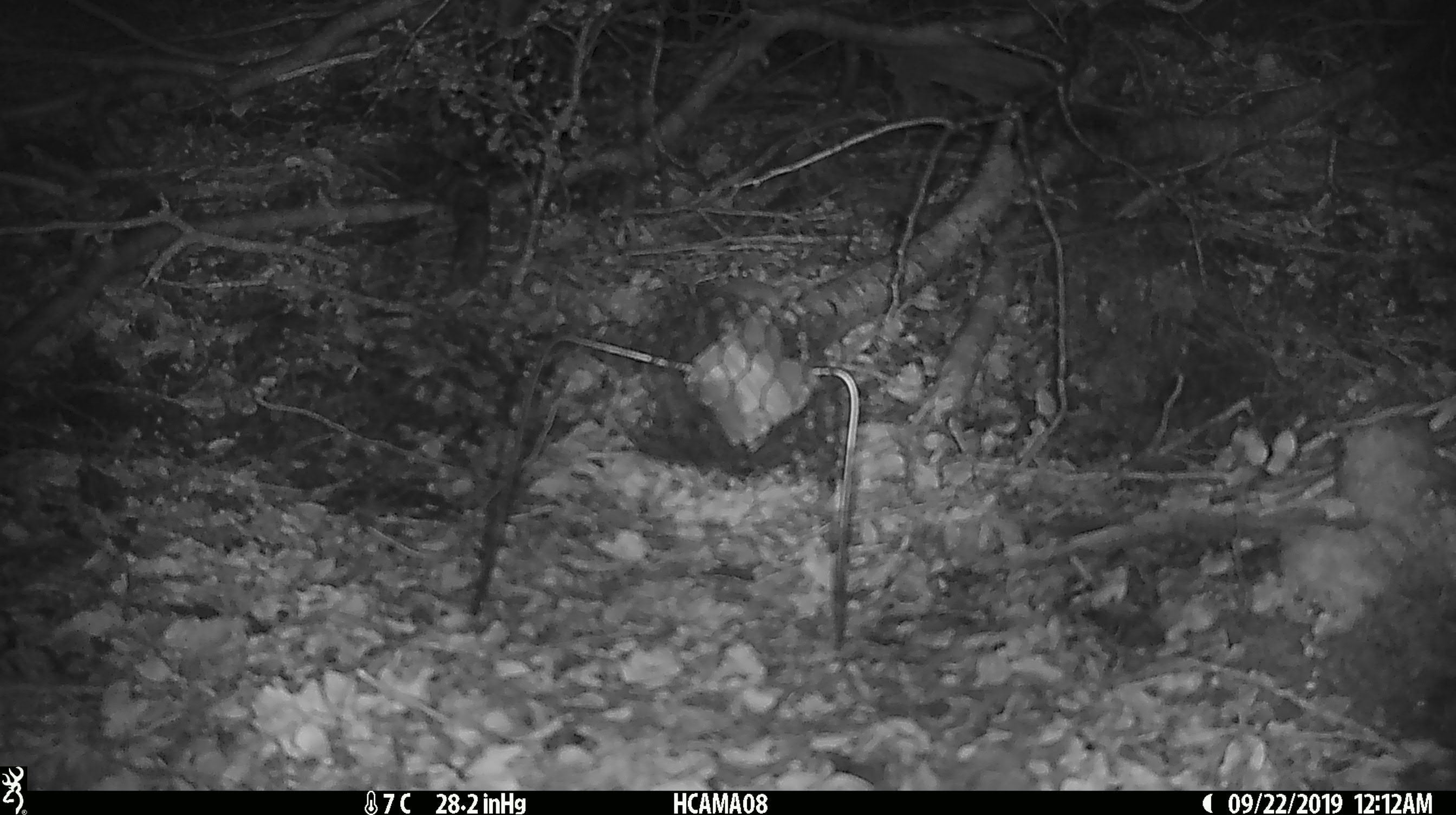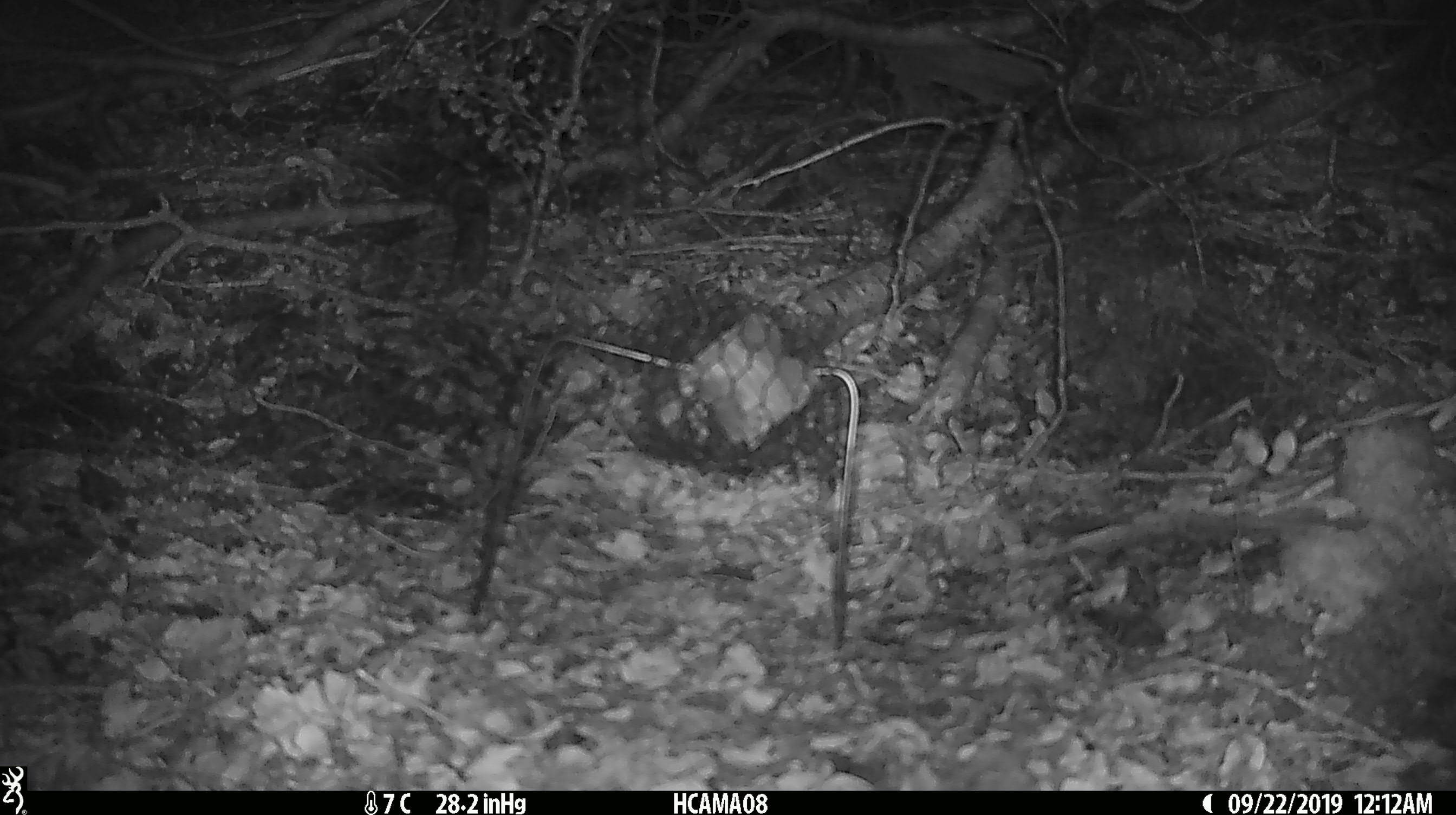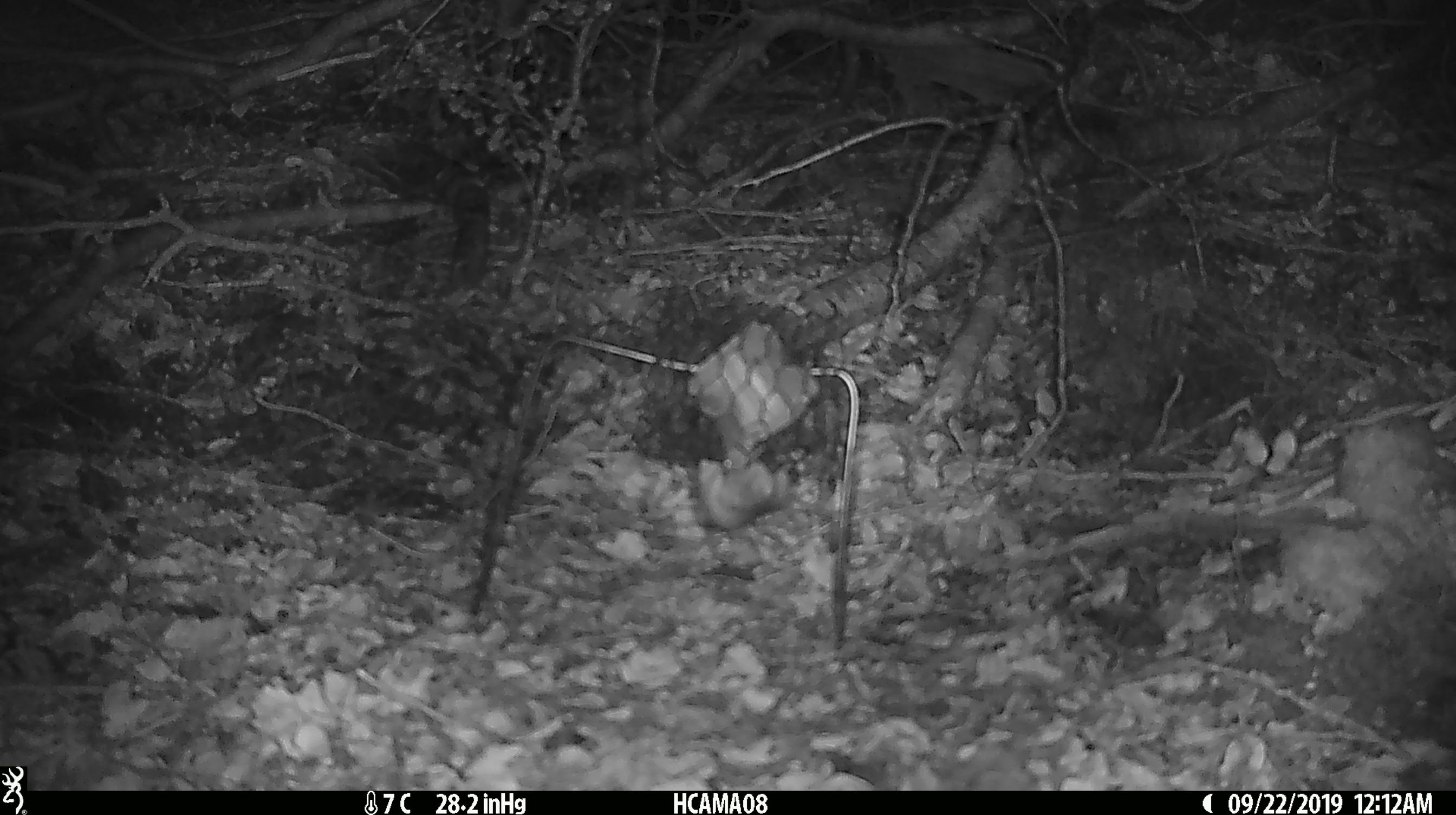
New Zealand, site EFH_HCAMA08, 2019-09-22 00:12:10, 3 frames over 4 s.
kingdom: Animalia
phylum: Chordata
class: Mammalia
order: Rodentia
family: Muridae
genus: Mus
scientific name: Mus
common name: mouse